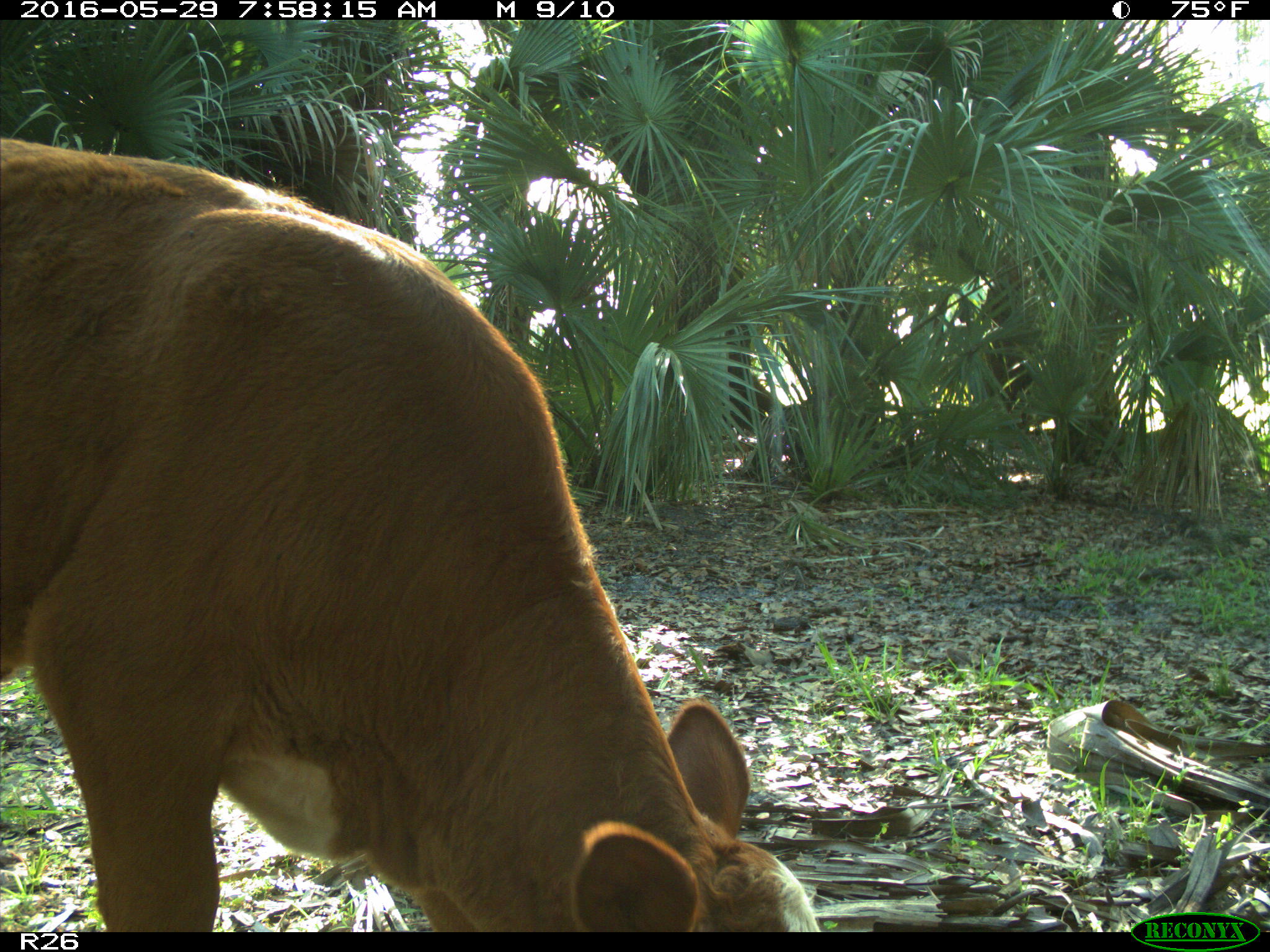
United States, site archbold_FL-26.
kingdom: Animalia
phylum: Chordata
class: Mammalia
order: Artiodactyla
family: Bovidae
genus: Bos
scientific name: Bos taurus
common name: domestic cow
Bos taurus (domestic cow).